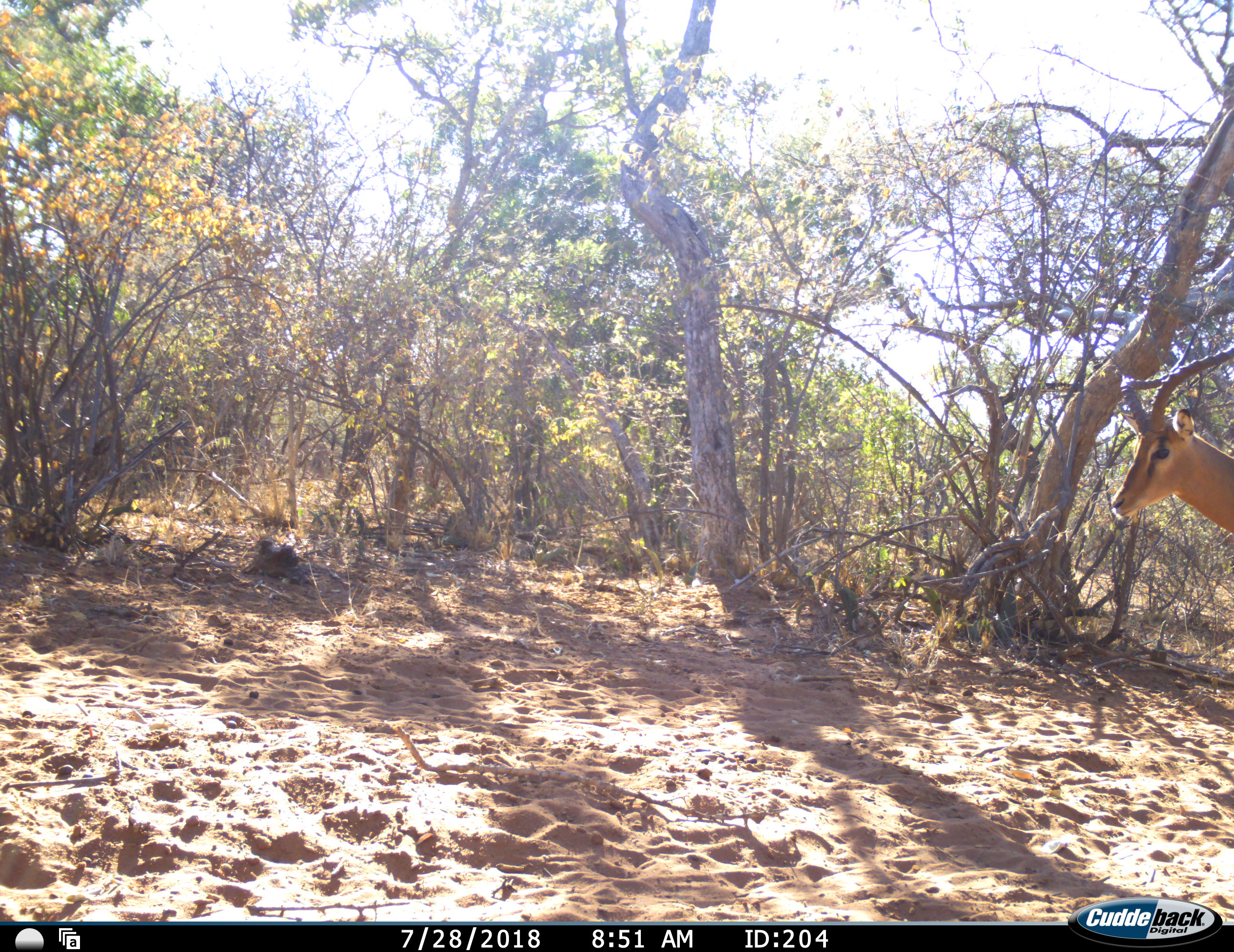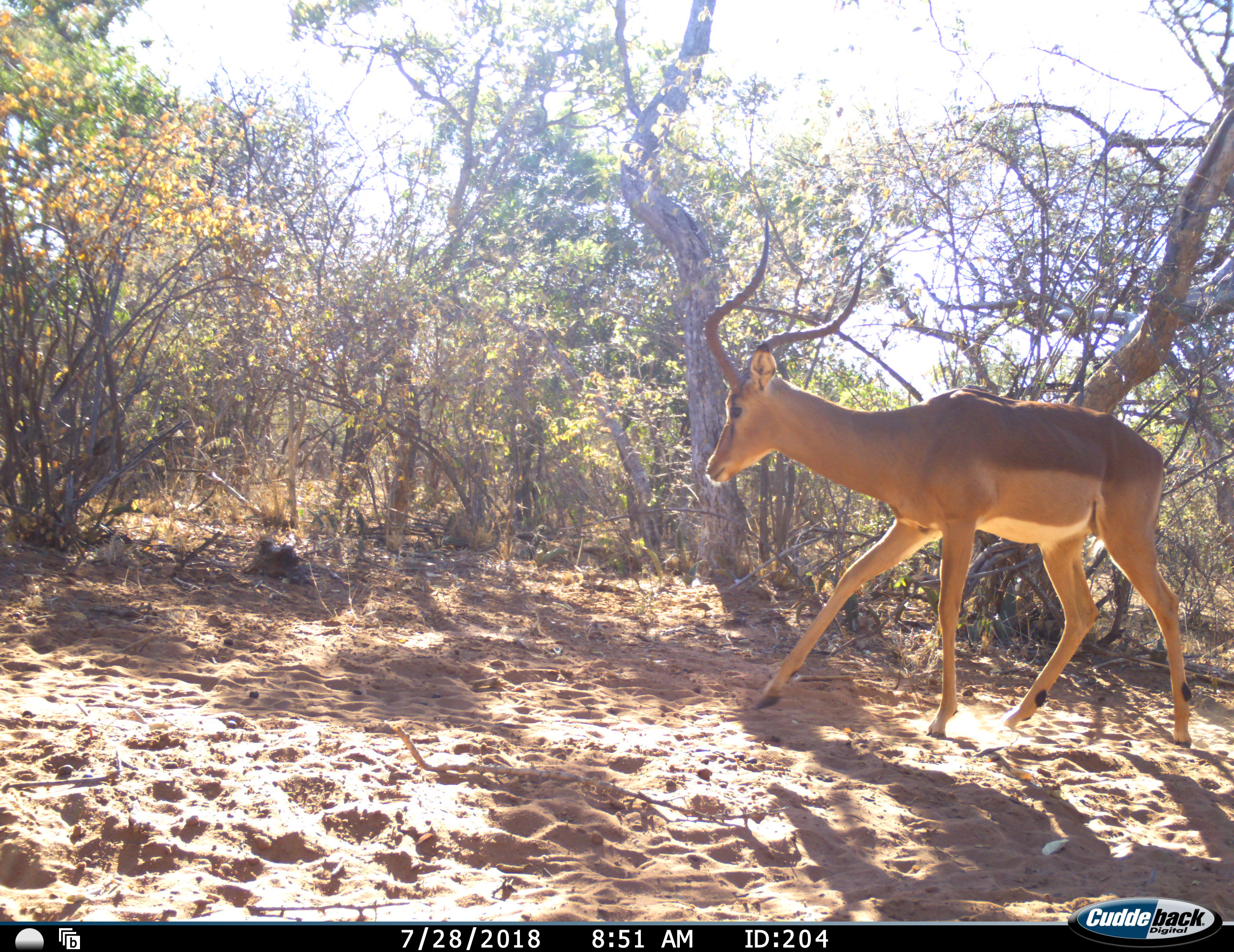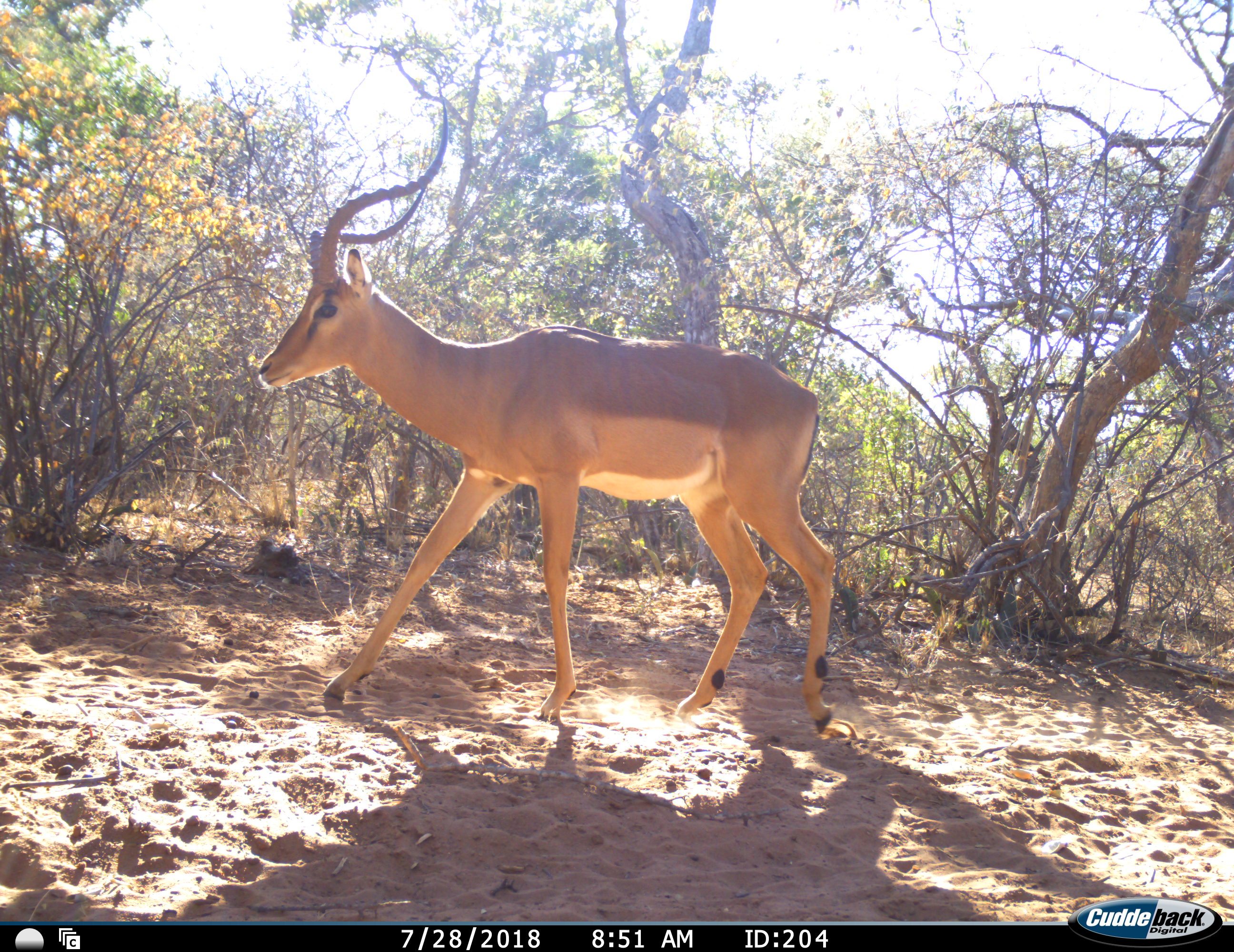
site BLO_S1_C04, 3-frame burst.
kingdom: Animalia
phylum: Chordata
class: Mammalia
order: Artiodactyla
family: Bovidae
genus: Aepyceros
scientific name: Aepyceros melampus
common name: impala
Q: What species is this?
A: Impala (Aepyceros melampus).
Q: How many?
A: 1.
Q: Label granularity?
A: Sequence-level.